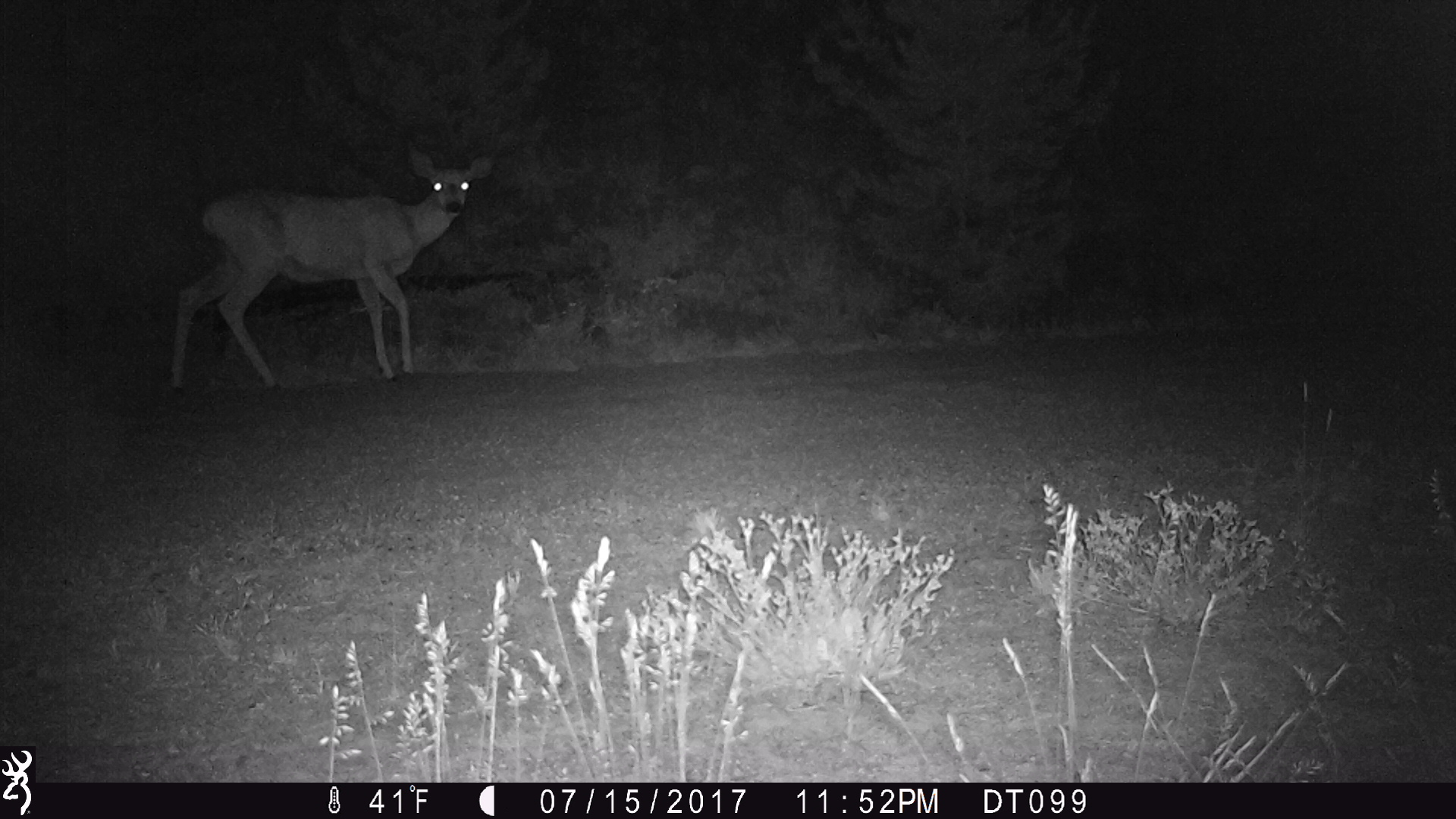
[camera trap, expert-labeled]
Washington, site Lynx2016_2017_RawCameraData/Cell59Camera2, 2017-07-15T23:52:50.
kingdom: Animalia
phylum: Chordata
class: Mammalia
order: Artiodactyla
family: Cervidae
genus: Odocoileus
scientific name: Odocoileus hemionus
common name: mule deer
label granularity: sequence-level